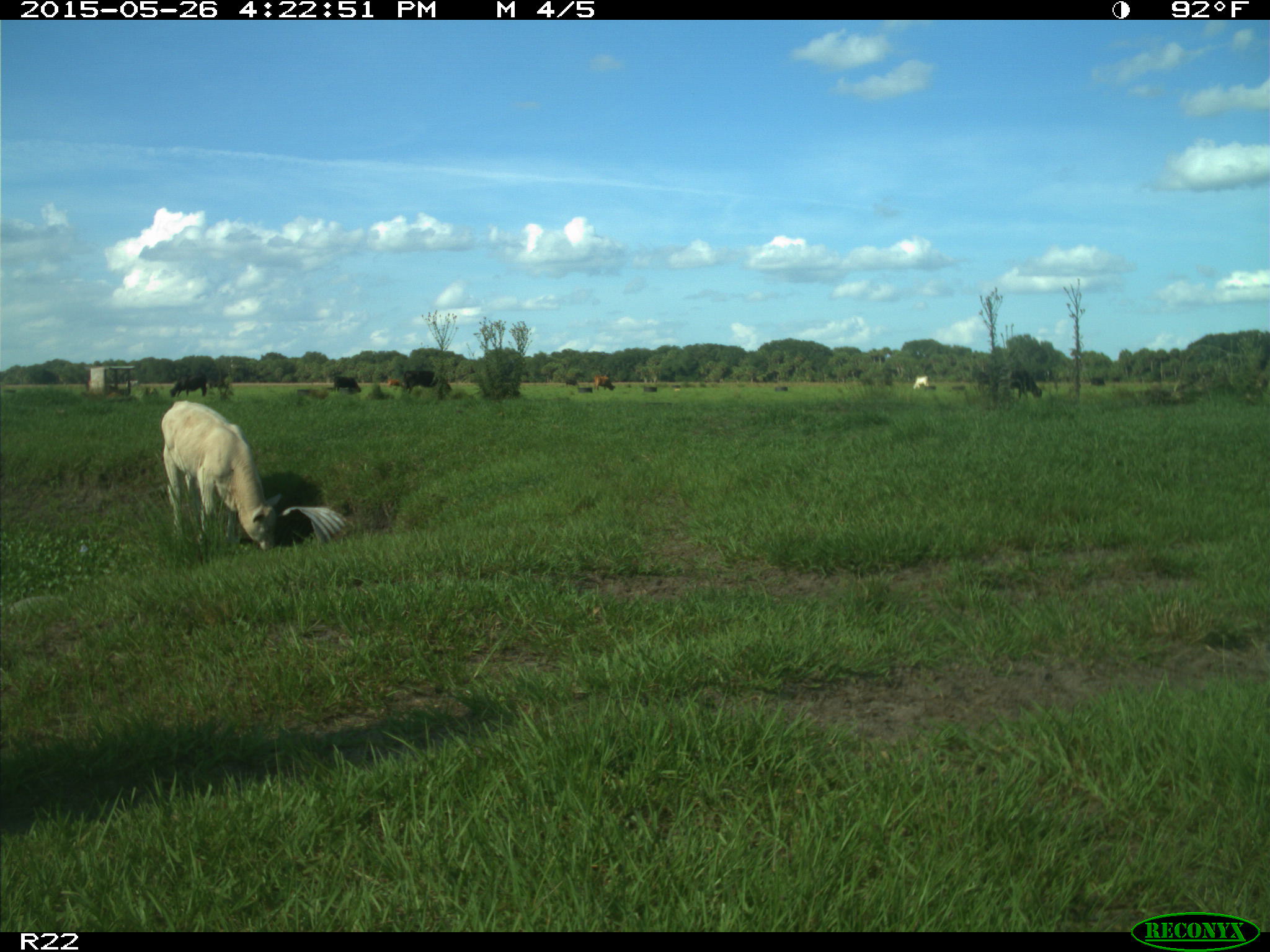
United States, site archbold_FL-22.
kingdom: Animalia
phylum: Chordata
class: Mammalia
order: Artiodactyla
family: Bovidae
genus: Bos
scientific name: Bos taurus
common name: domestic cow